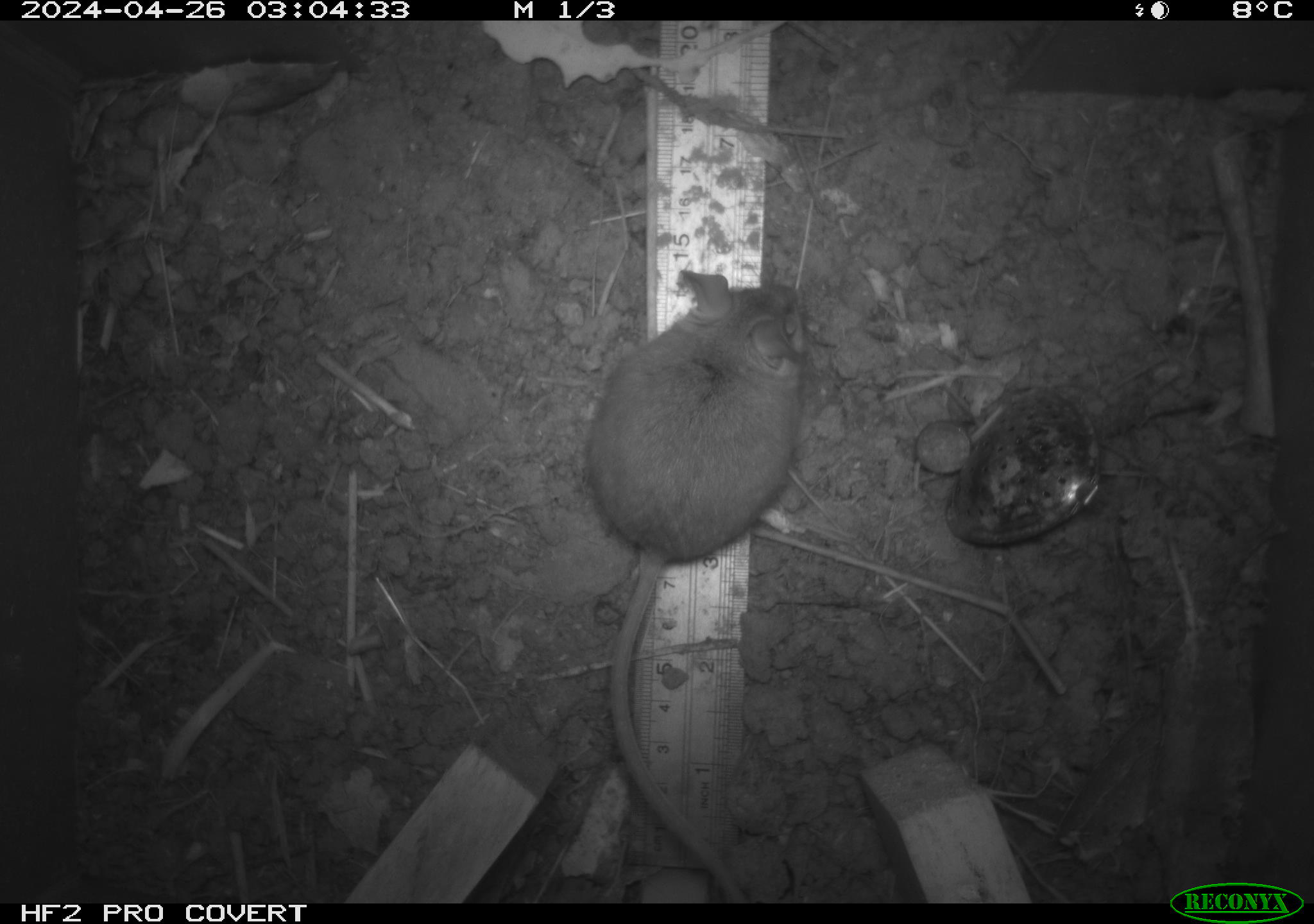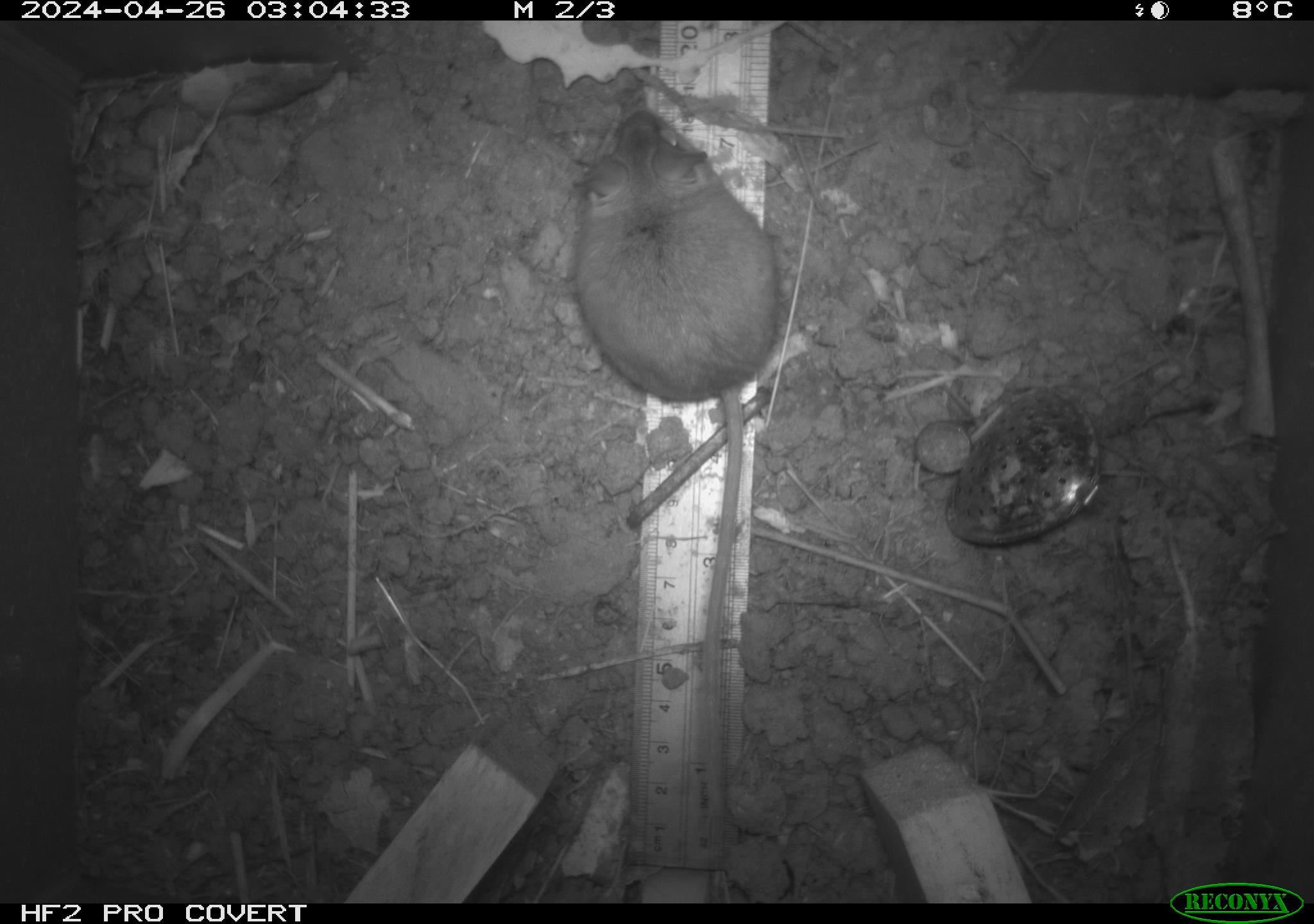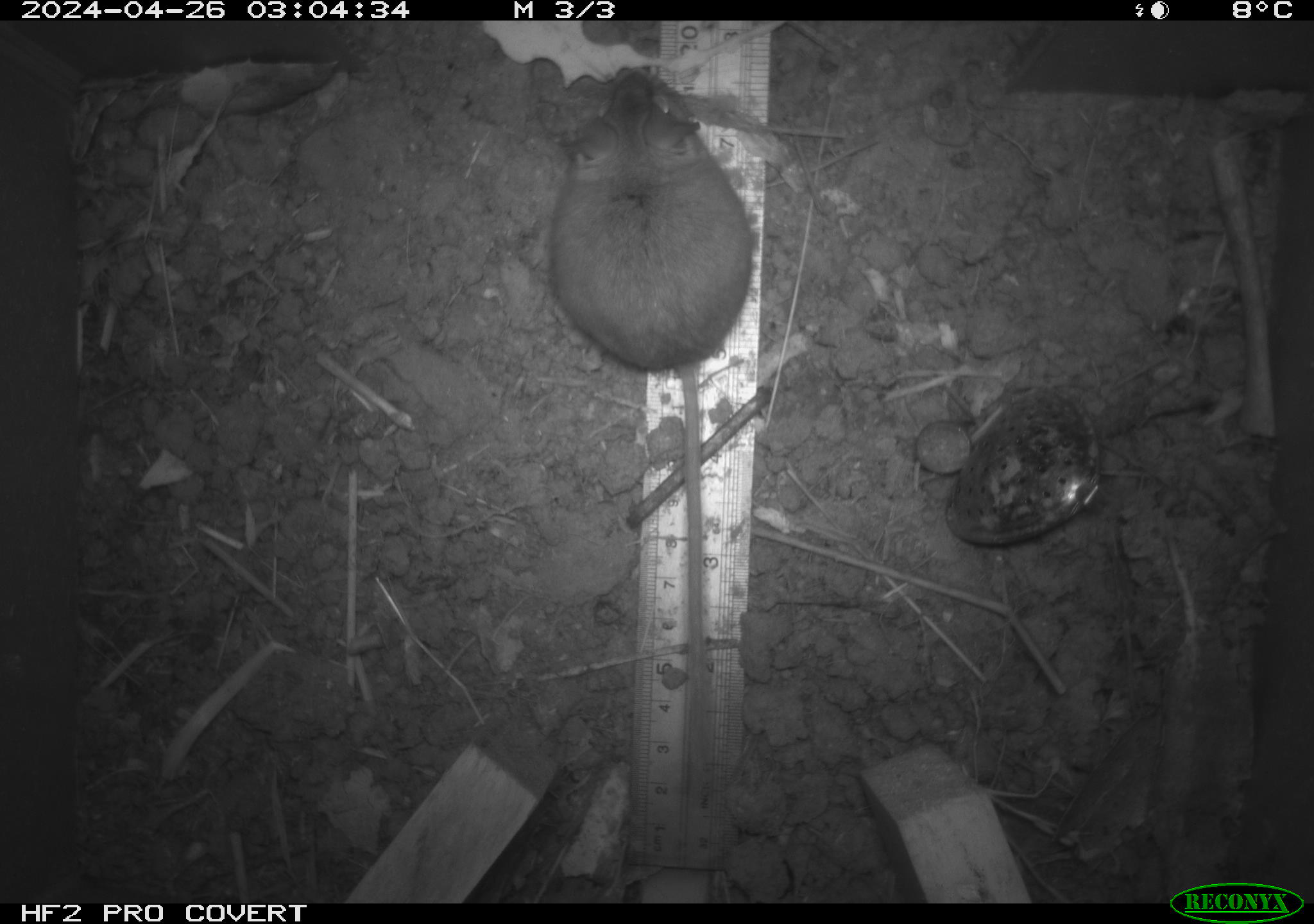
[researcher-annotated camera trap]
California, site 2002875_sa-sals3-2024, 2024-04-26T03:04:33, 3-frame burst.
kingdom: Animalia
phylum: Chordata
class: Mammalia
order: Rodentia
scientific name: Rodentia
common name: mouse species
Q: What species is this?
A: Mouse species (Rodentia).